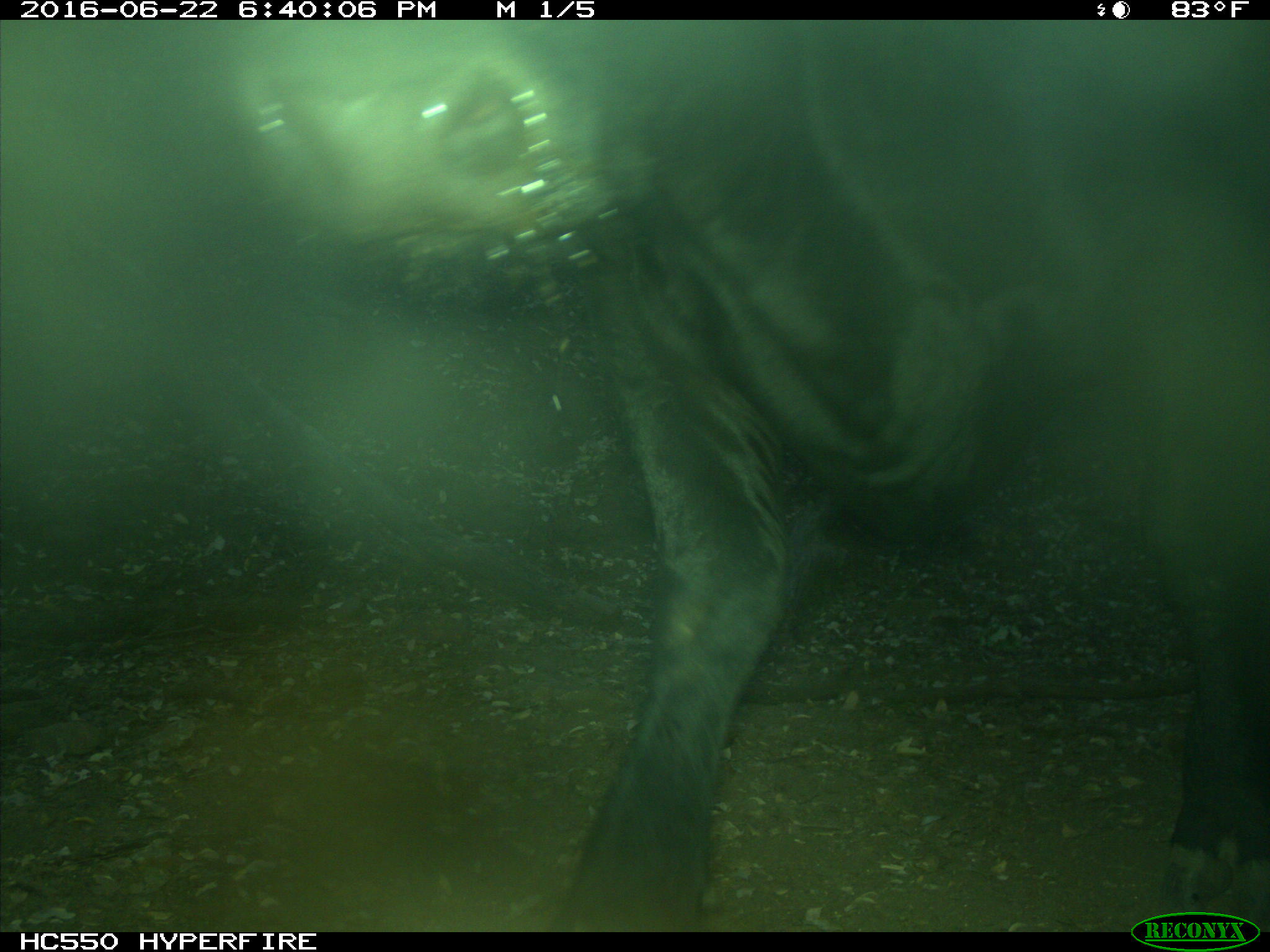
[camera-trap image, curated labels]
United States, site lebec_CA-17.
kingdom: Animalia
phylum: Chordata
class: Mammalia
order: Artiodactyla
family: Bovidae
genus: Bos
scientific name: Bos taurus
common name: domestic cow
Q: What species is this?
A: Bos taurus (domestic cow).